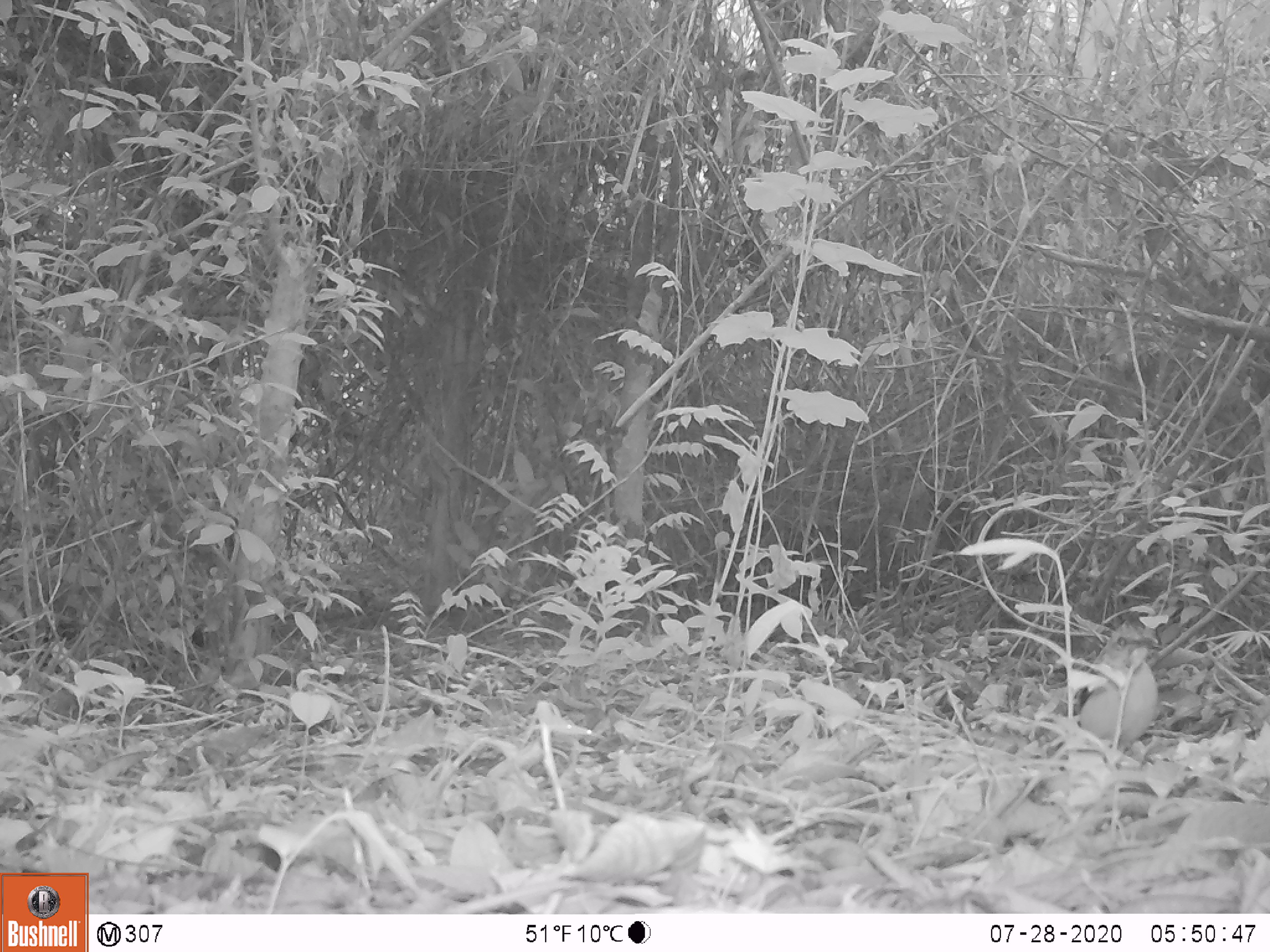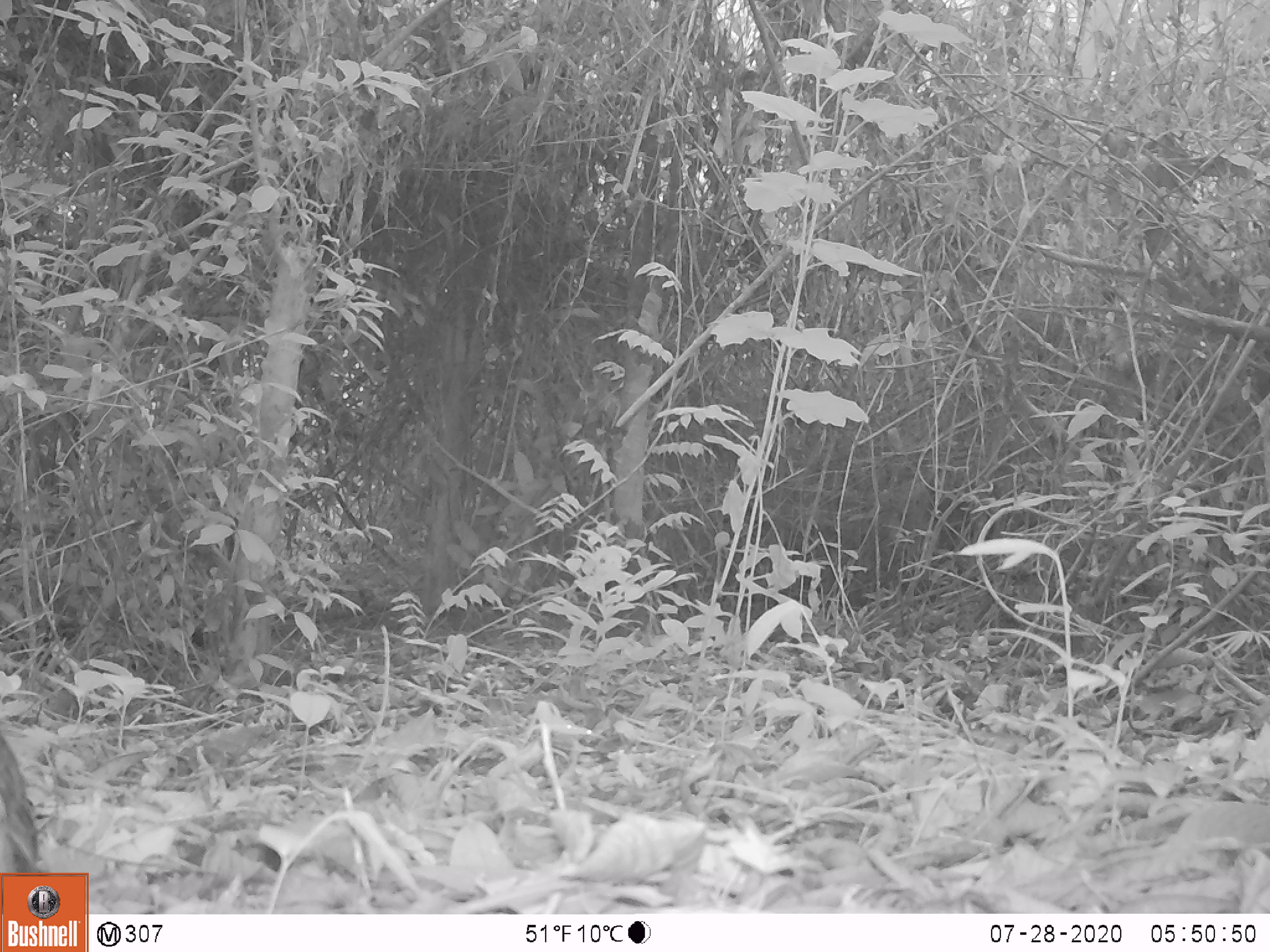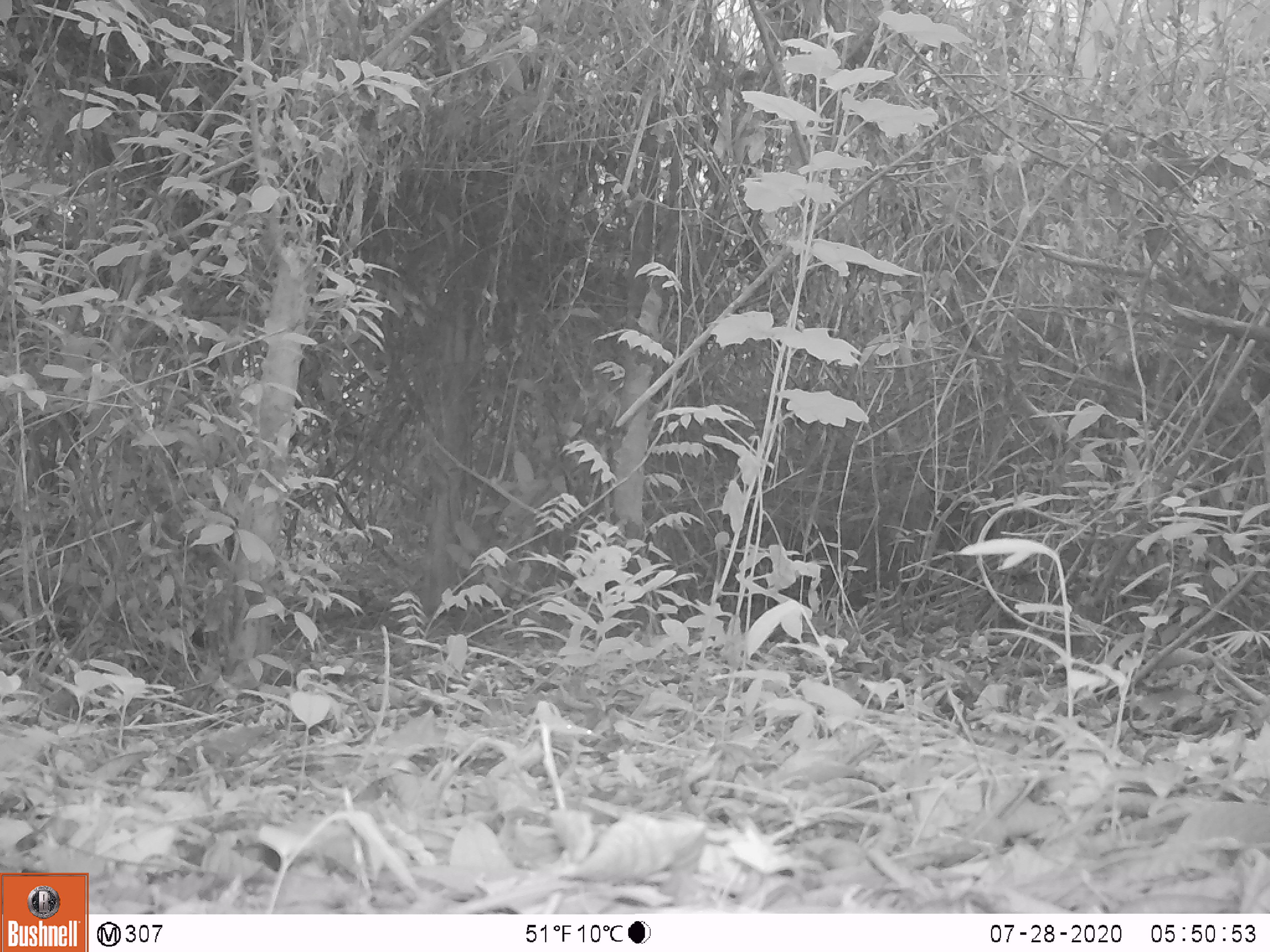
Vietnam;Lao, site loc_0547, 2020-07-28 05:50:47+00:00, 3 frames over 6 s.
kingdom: Animalia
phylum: Chordata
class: Aves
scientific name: Aves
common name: bird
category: unidentified bird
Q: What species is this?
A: Unidentified bird (bird) (Aves).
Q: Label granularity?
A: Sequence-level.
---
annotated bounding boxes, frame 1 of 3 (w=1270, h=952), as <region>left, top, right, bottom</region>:
unidentified bird: <region>1075, 618, 1159, 752</region>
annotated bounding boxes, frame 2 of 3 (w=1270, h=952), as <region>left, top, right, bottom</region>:
unidentified bird: <region>0, 734, 39, 913</region>